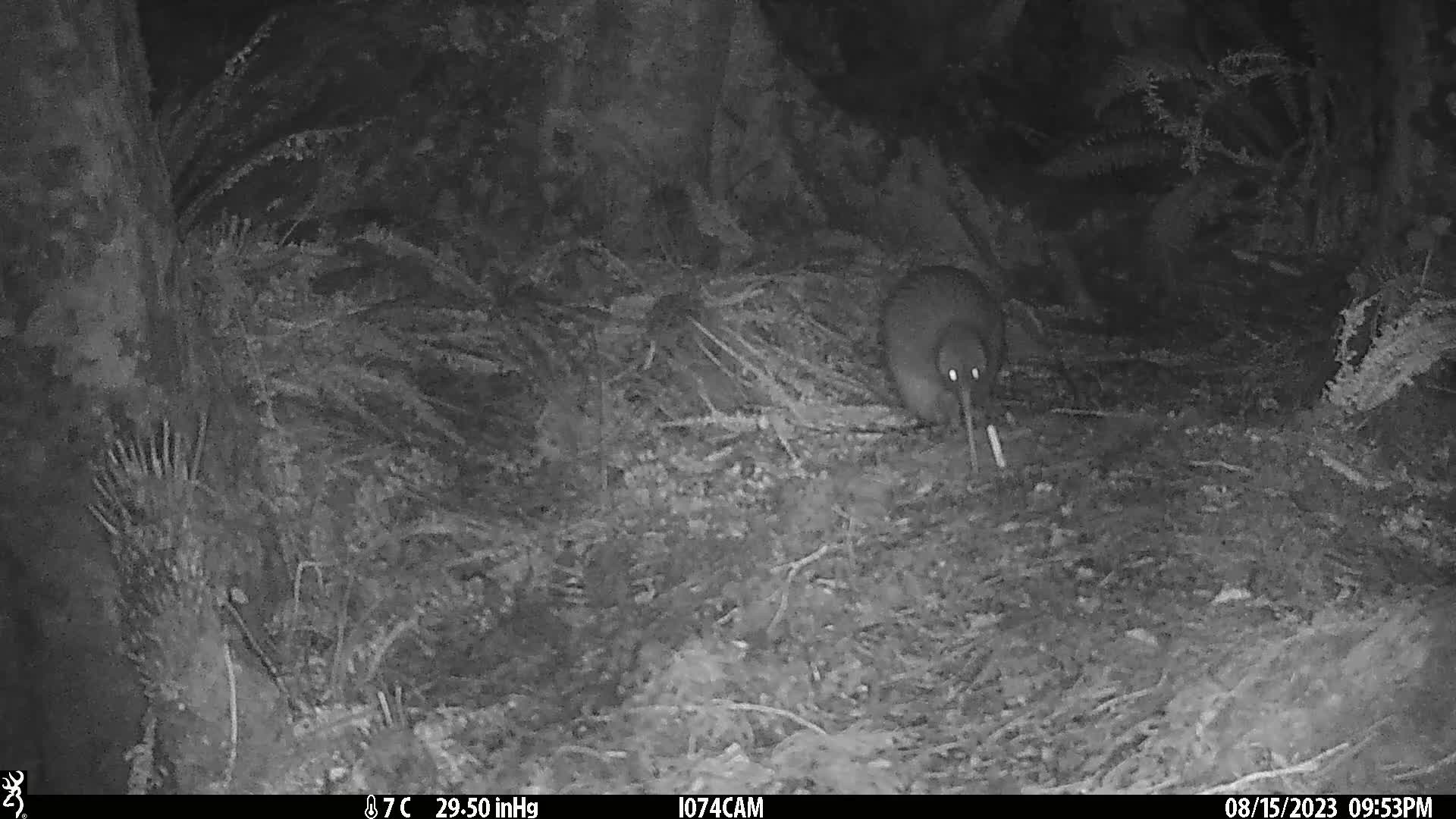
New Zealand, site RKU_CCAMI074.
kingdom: Animalia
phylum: Chordata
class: Aves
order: Apterygiformes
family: Apterygidae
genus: Apteryx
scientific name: Apteryx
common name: kiwi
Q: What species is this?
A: Kiwi (Apteryx).